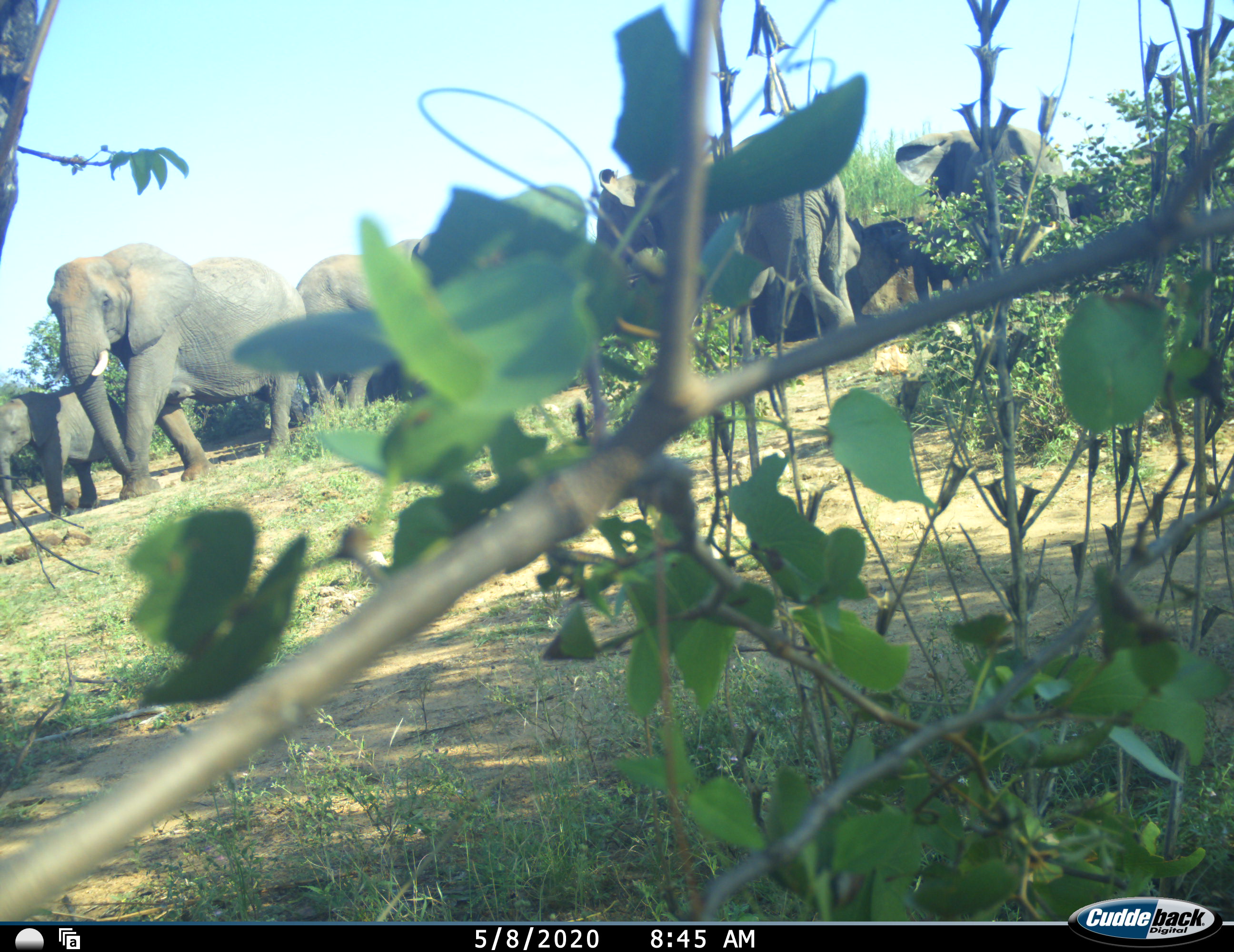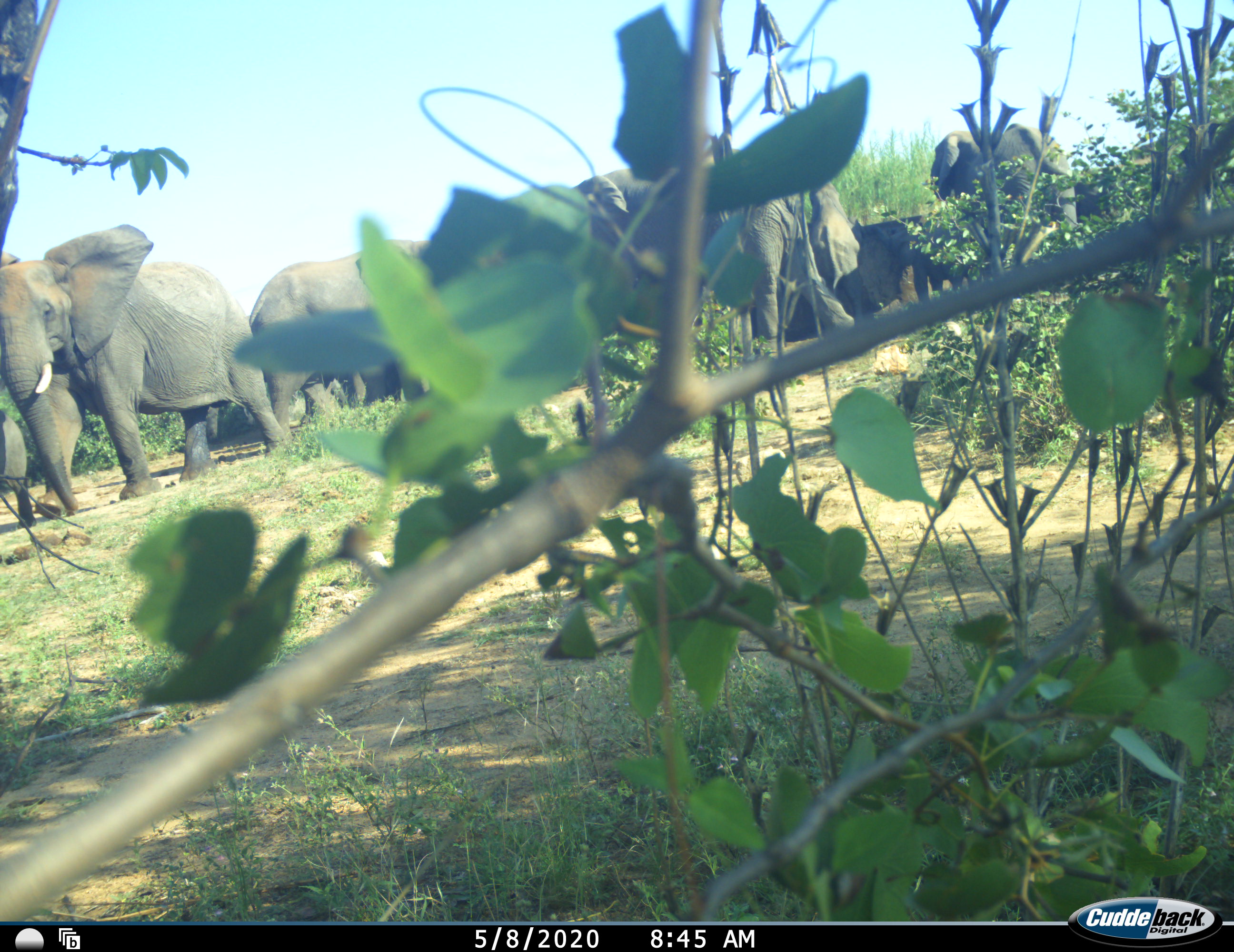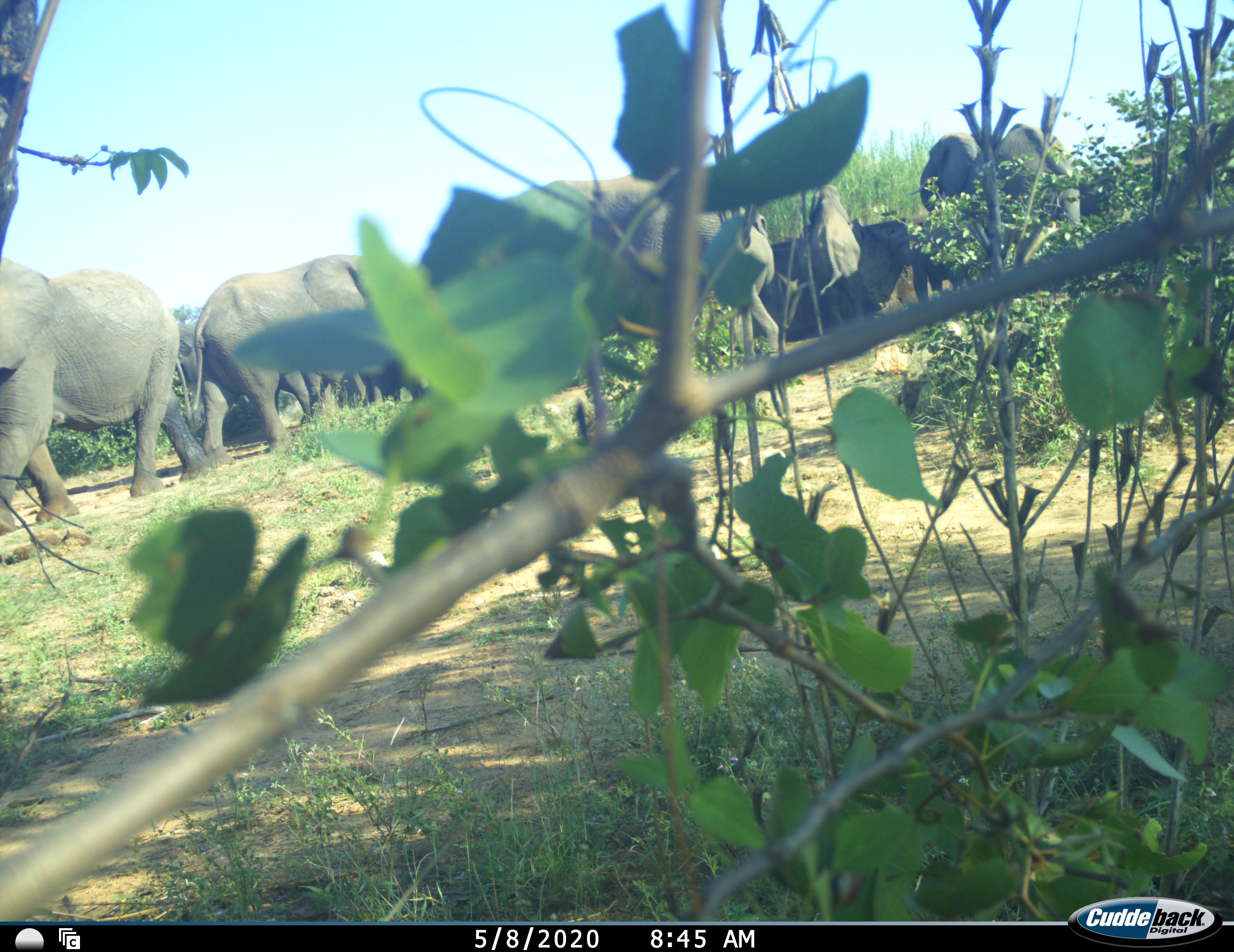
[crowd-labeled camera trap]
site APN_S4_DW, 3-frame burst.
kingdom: Animalia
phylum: Chordata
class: Mammalia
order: Proboscidea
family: Elephantidae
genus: Loxodonta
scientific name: Loxodonta africana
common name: african bush elephant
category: elephant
Elephant (african bush elephant) (Loxodonta africana), count 7. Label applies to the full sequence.